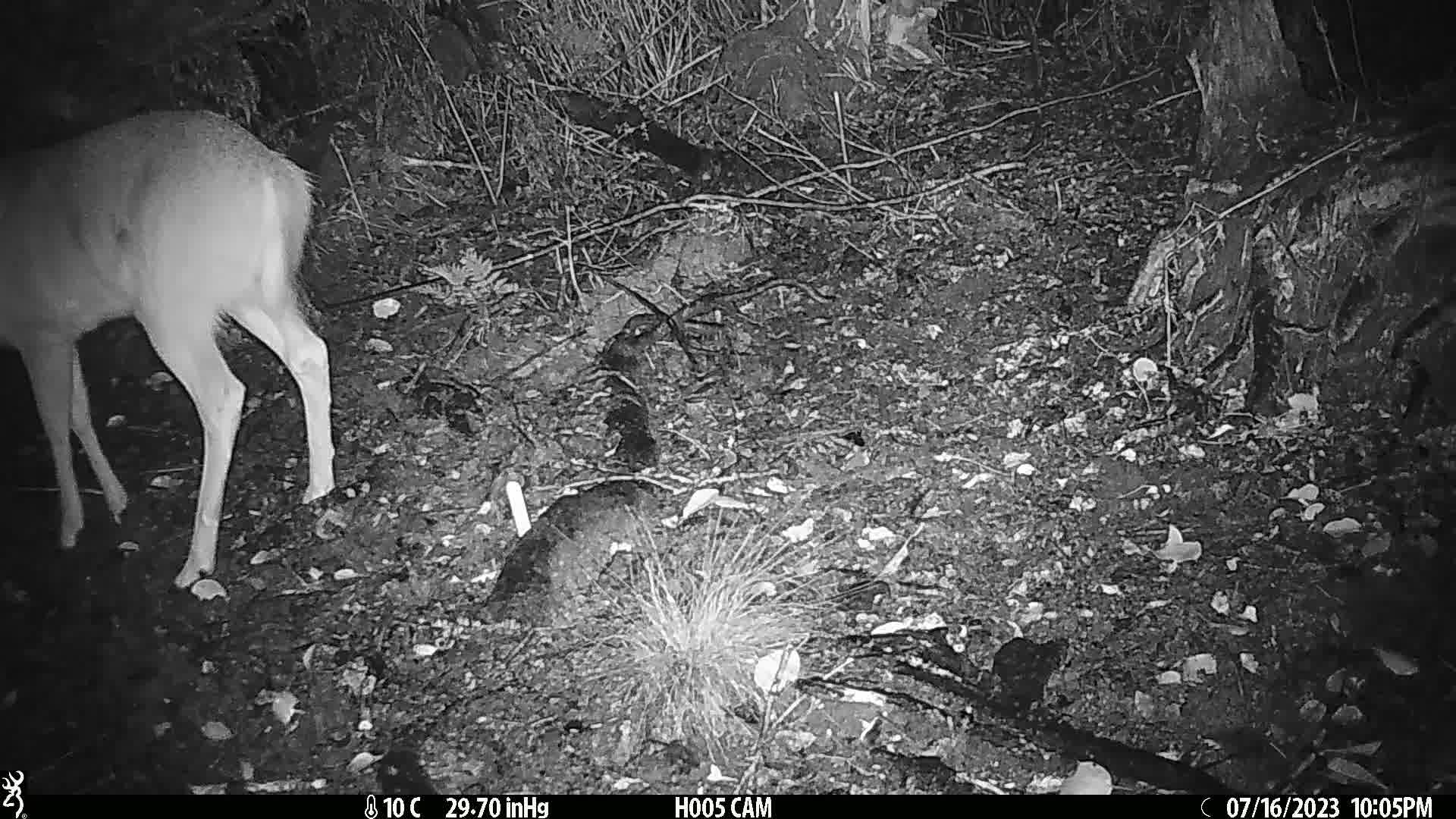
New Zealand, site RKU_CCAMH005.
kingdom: Animalia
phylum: Chordata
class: Mammalia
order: Artiodactyla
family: Cervidae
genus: Odocoileus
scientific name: Odocoileus virginianus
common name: white-tailed deer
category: white tailed deer